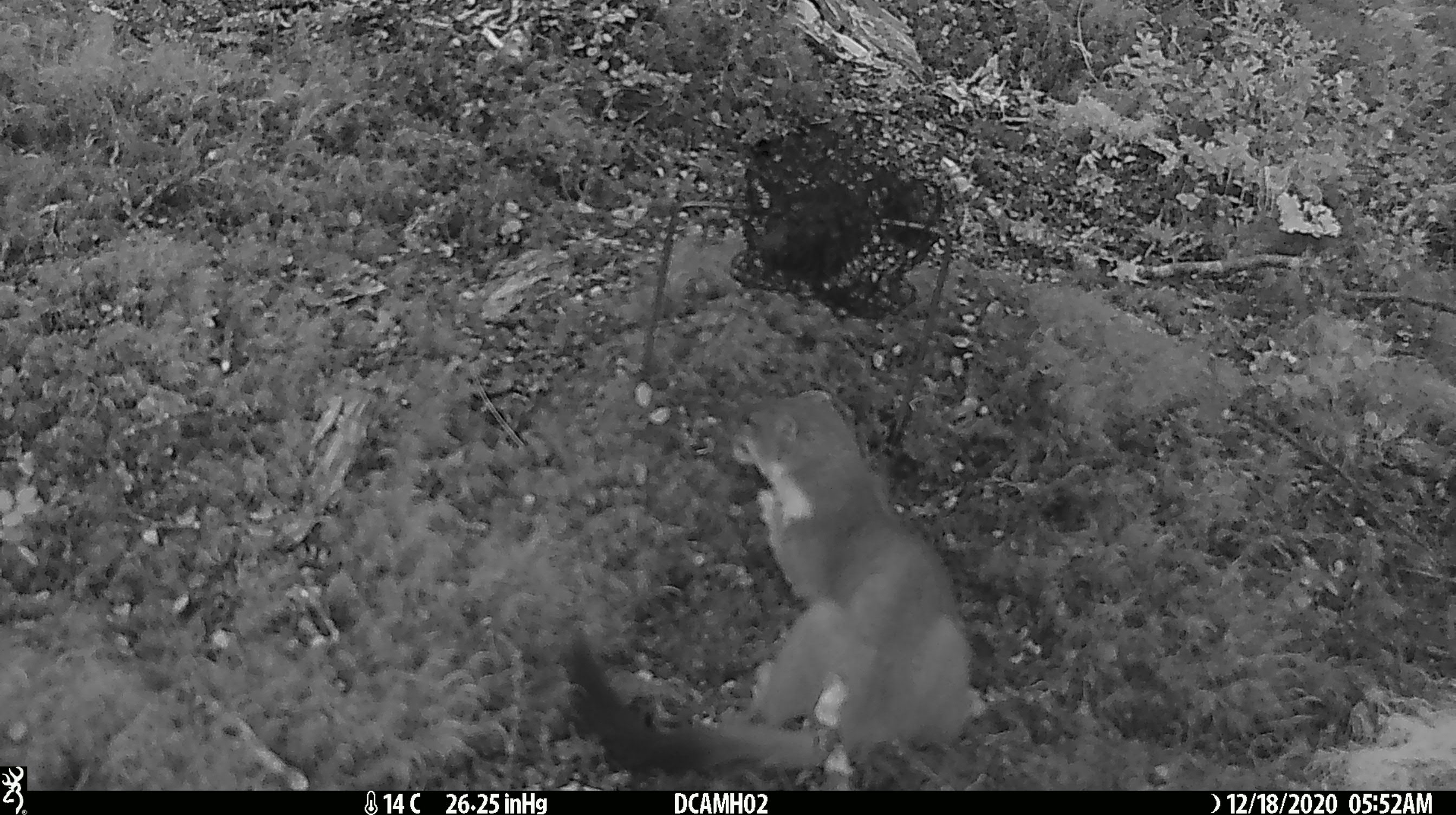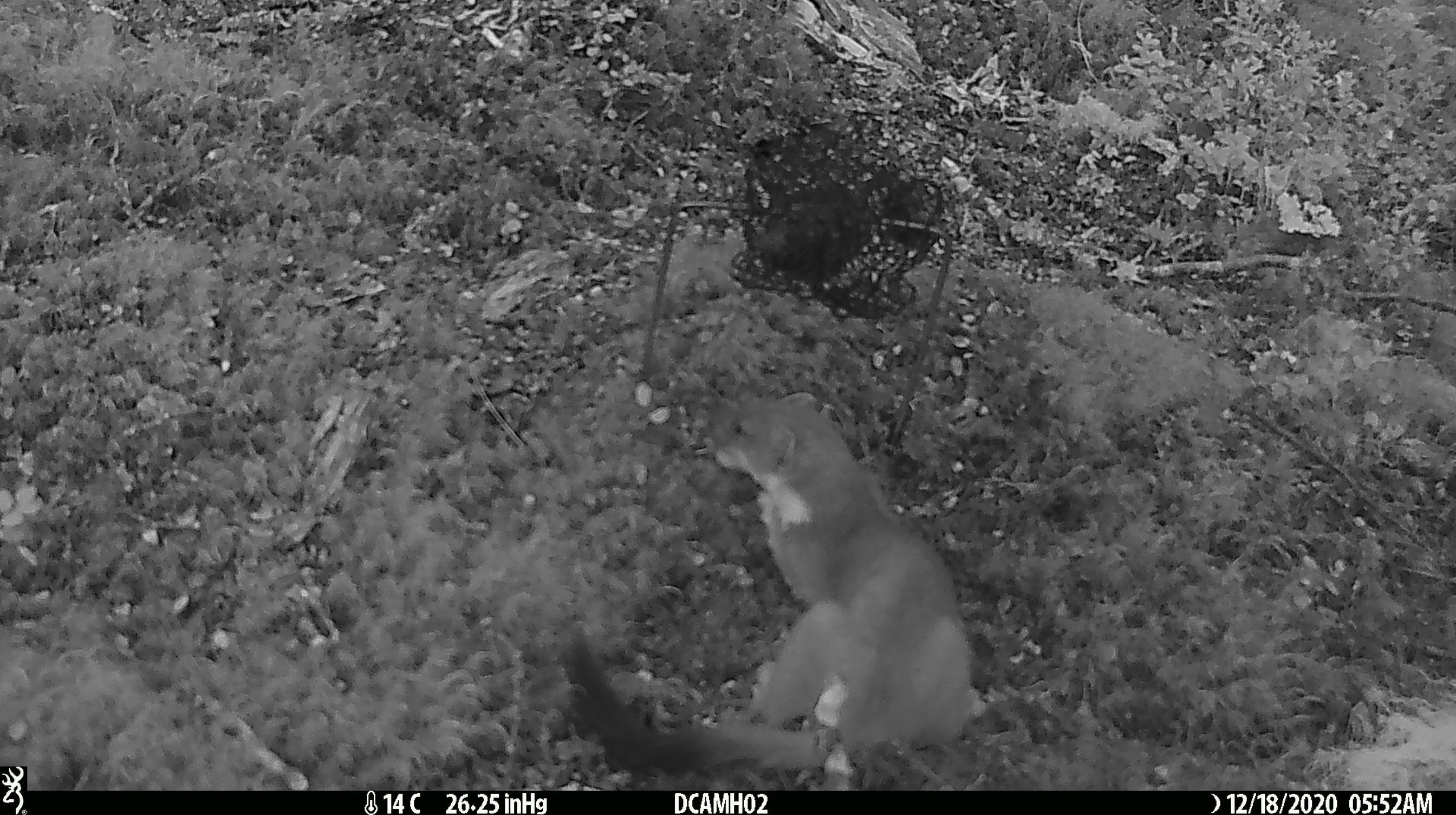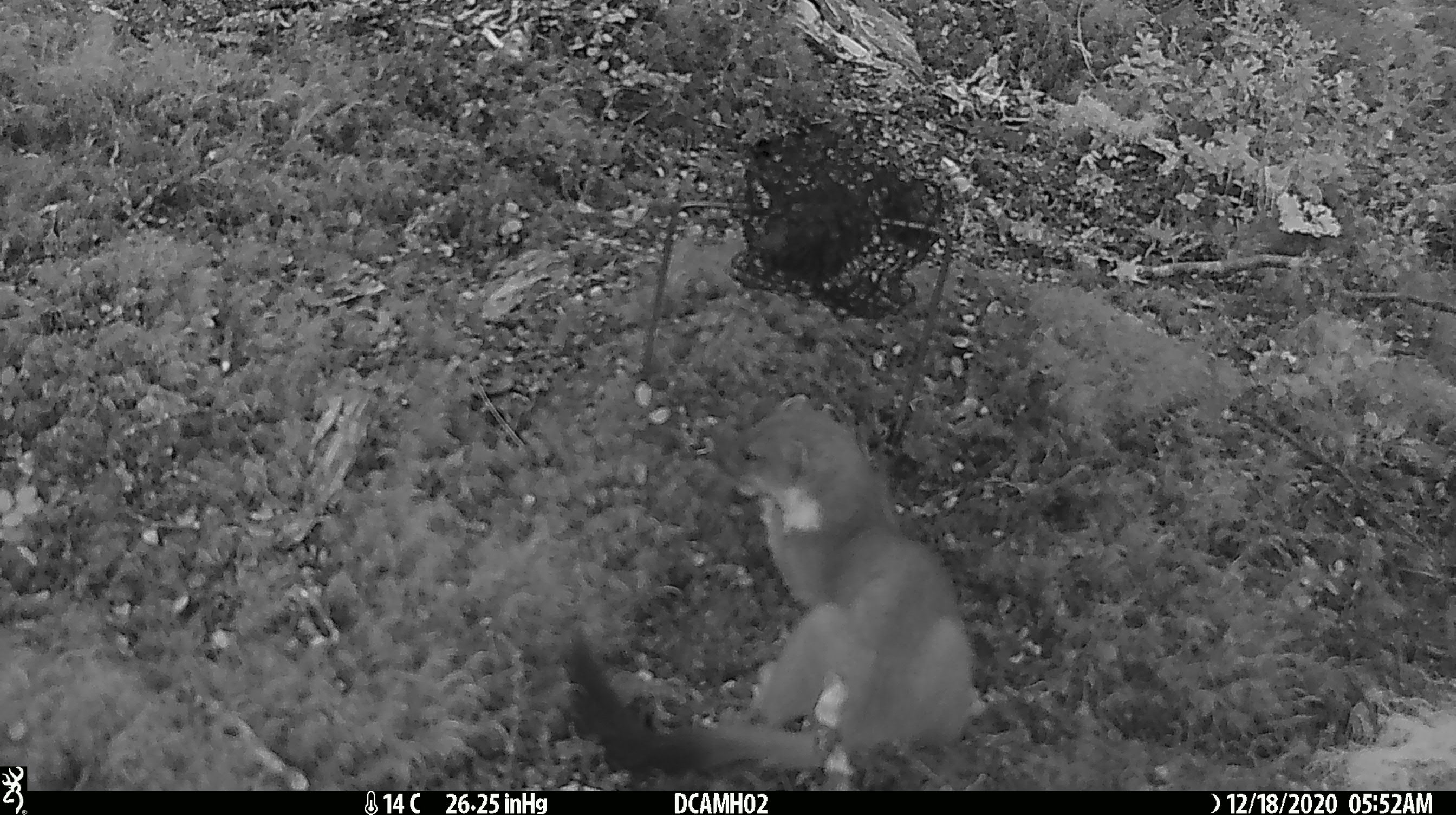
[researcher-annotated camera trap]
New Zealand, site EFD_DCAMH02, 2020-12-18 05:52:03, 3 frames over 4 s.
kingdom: Animalia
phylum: Chordata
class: Mammalia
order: Carnivora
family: Mustelidae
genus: Mustela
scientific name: Mustela erminea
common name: stoat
Stoat (Mustela erminea).